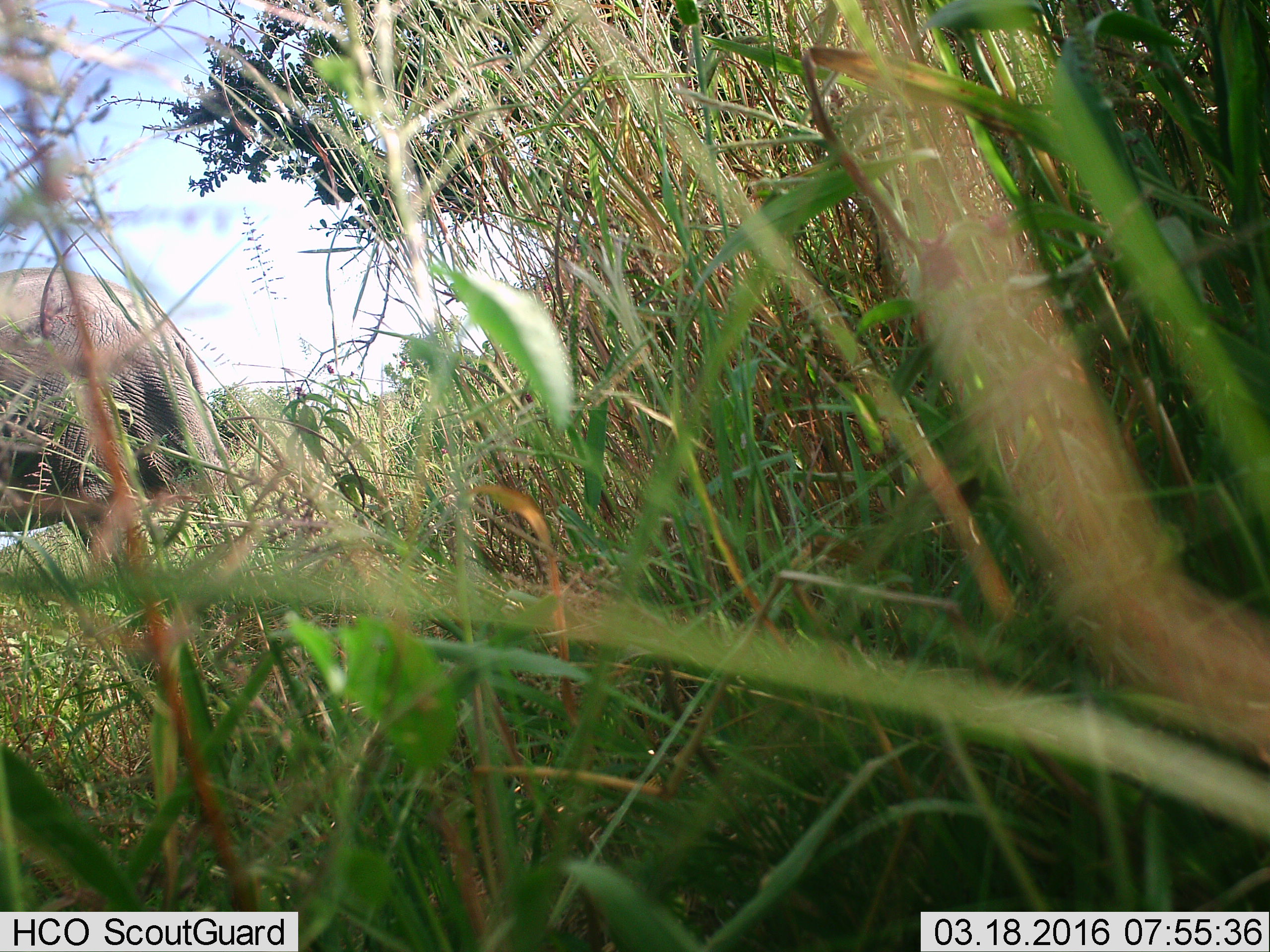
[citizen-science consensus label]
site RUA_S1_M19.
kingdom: Animalia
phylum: Chordata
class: Mammalia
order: Proboscidea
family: Elephantidae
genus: Loxodonta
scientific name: Loxodonta africana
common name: african bush elephant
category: elephant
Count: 1.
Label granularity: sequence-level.